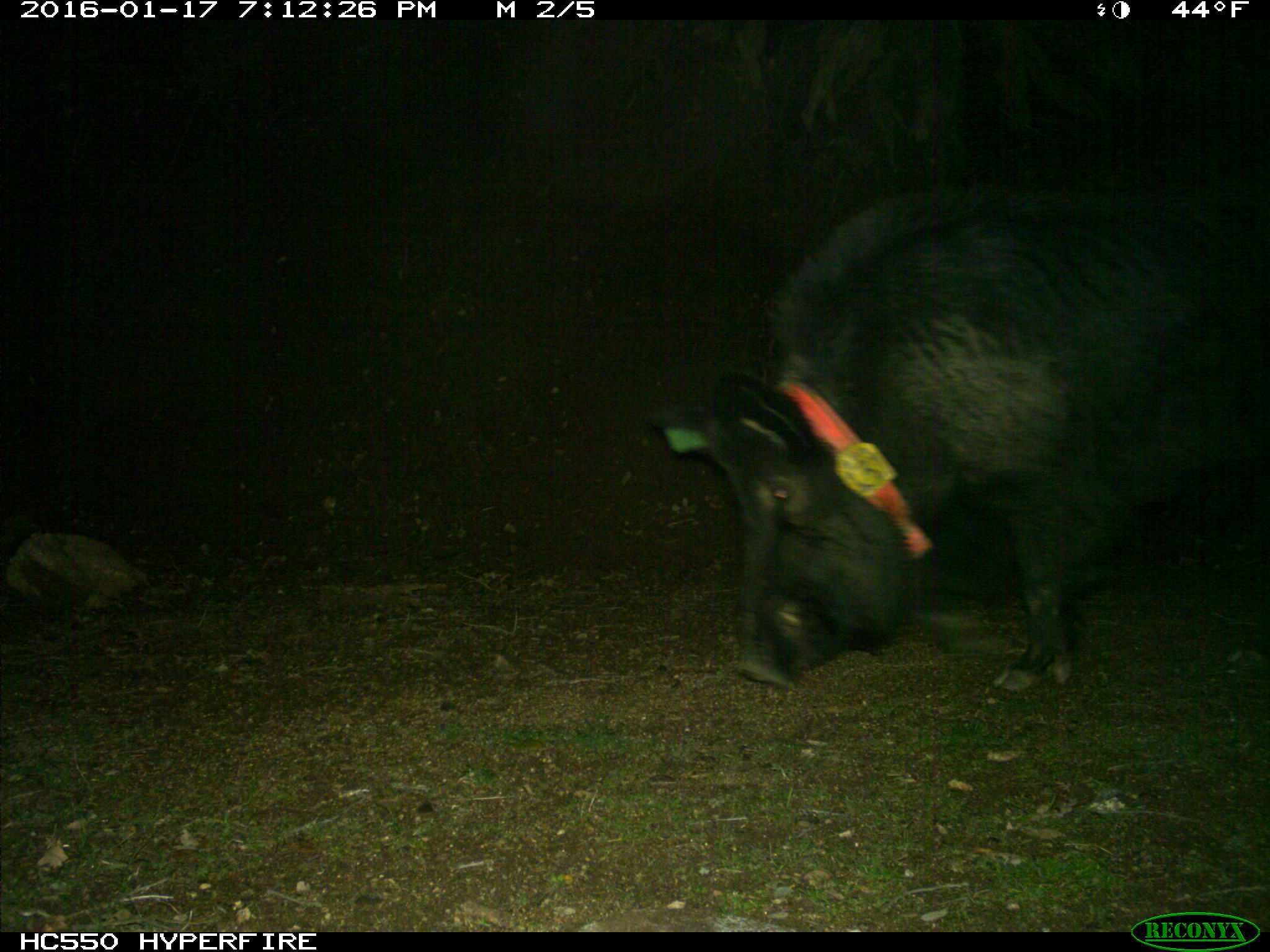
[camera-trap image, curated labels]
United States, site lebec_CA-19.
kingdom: Animalia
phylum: Chordata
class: Mammalia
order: Artiodactyla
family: Suidae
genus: Sus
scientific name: Sus scrofa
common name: wild boar